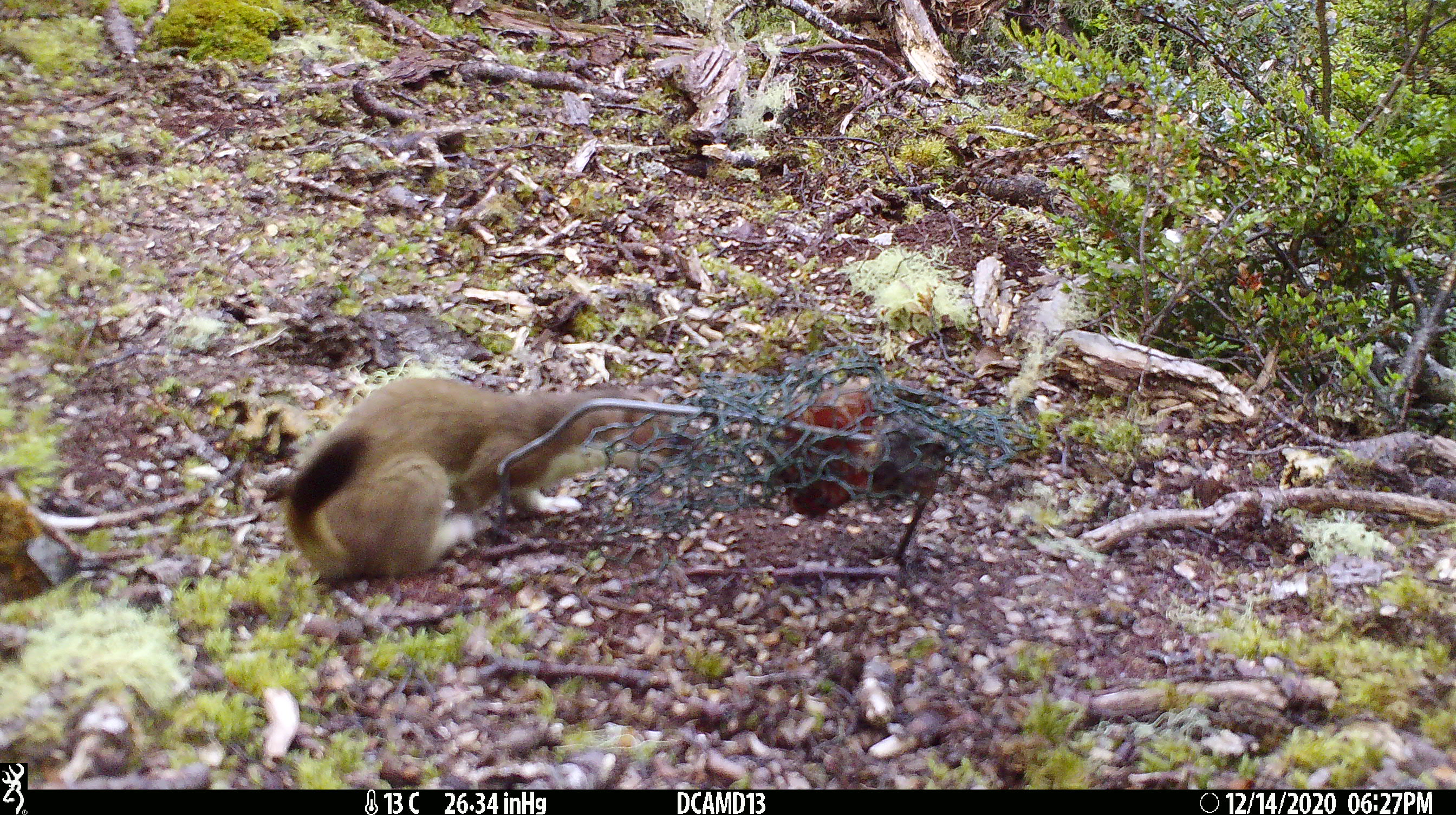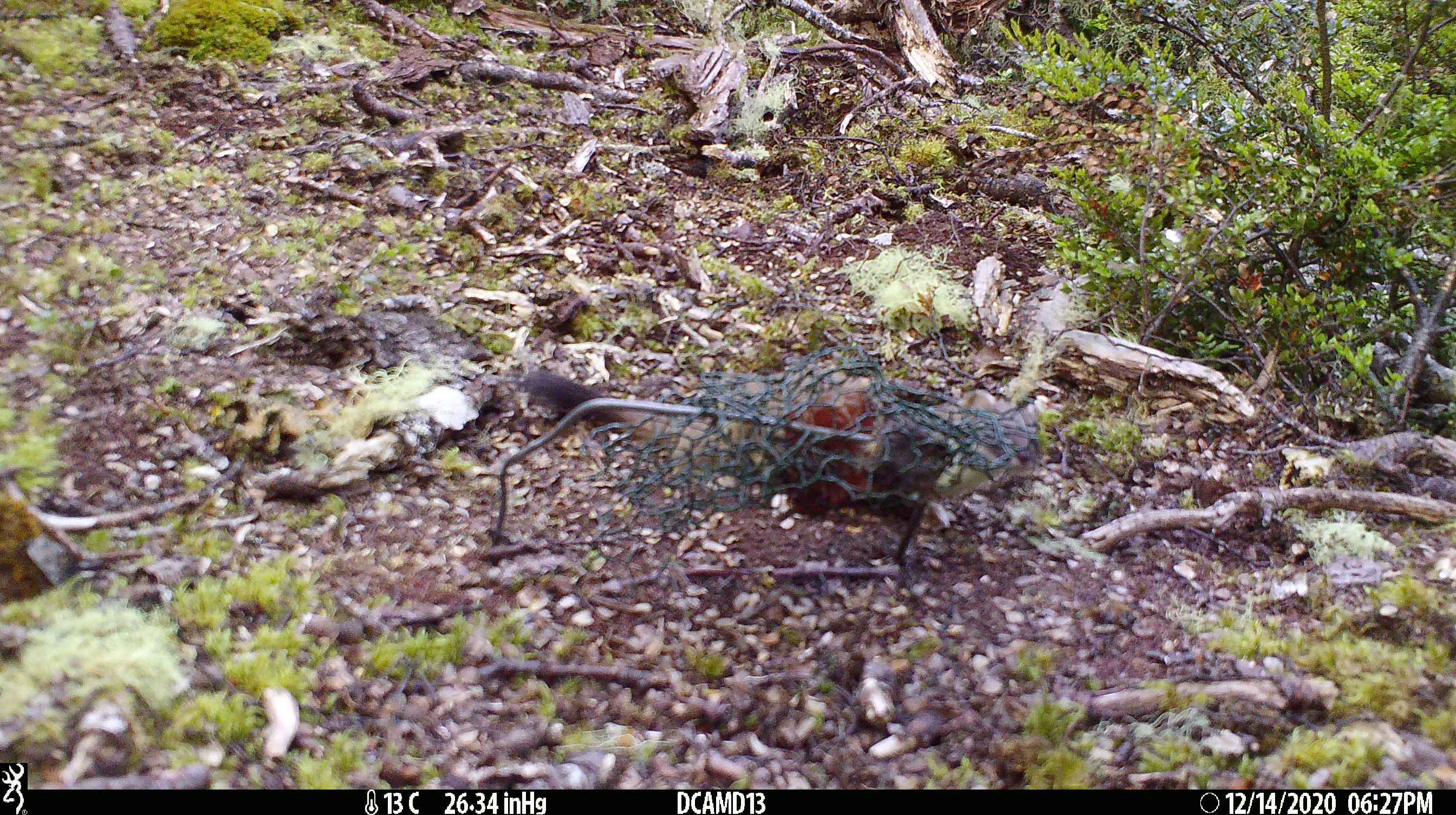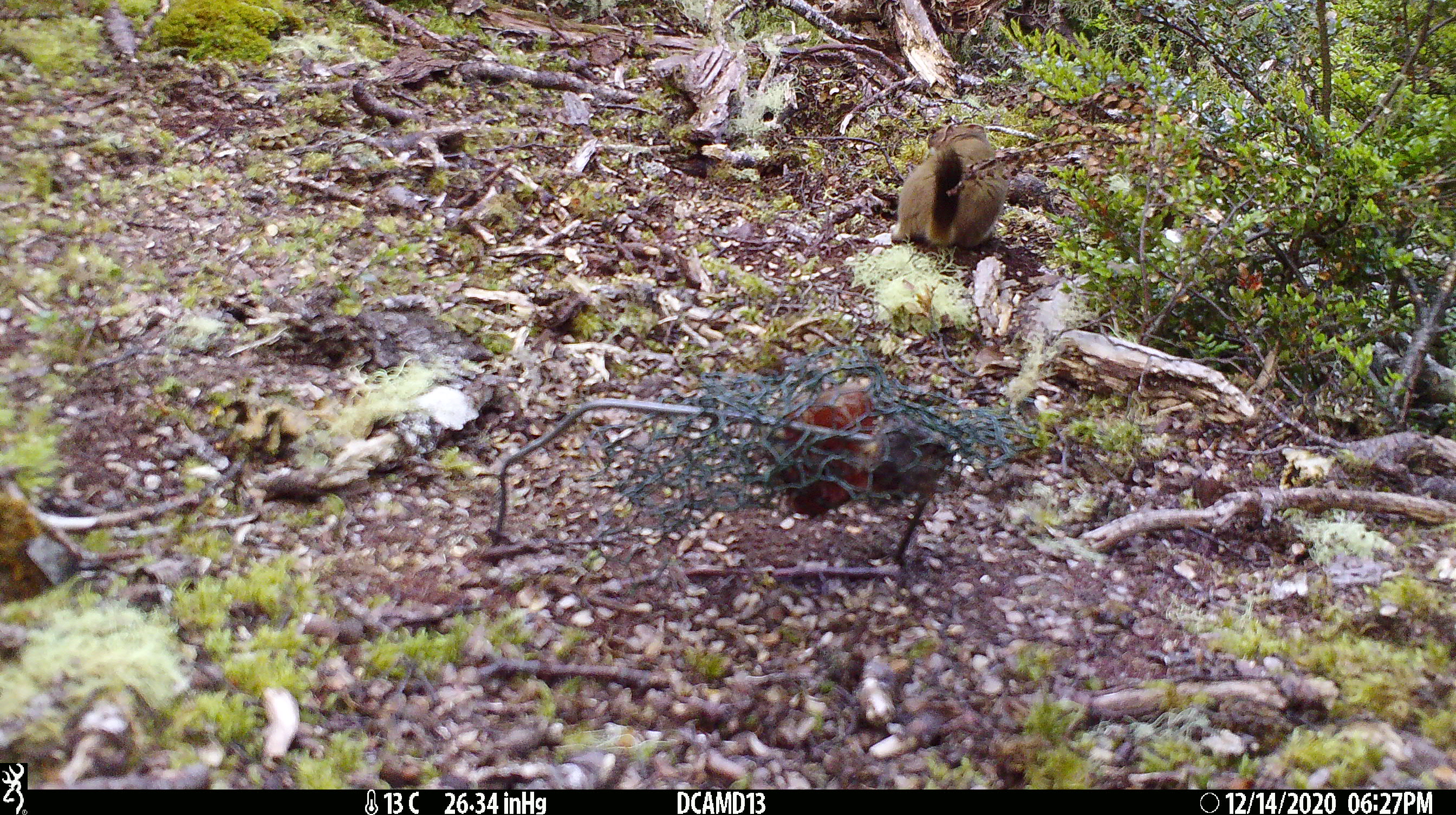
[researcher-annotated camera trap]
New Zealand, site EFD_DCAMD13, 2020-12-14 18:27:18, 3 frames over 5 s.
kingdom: Animalia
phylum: Chordata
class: Mammalia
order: Carnivora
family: Mustelidae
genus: Mustela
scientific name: Mustela erminea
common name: stoat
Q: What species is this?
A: Stoat (Mustela erminea).